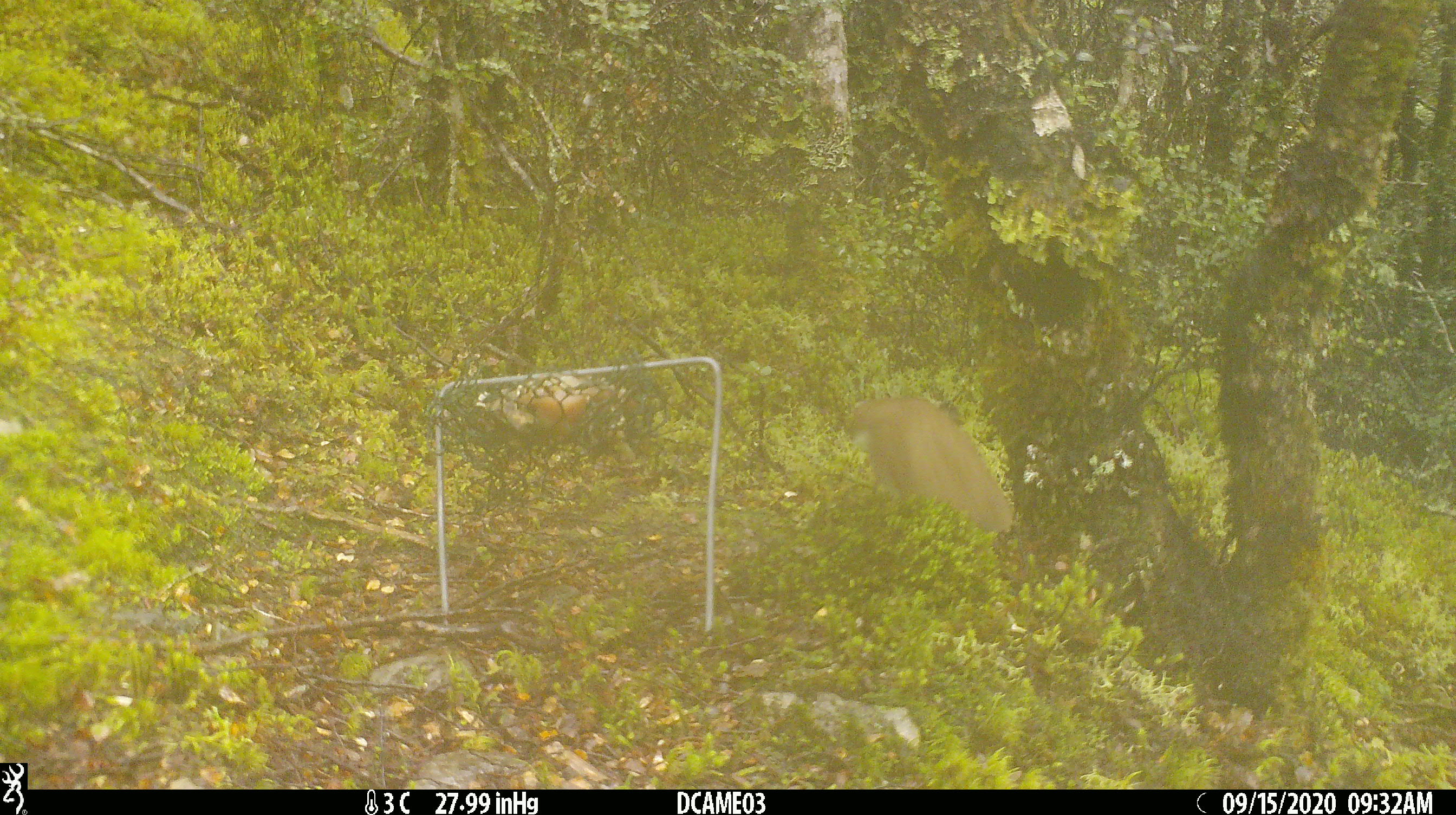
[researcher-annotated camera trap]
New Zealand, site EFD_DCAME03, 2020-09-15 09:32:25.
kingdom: Animalia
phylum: Chordata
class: Mammalia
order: Carnivora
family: Mustelidae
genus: Mustela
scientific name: Mustela erminea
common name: stoat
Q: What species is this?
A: Stoat (Mustela erminea).